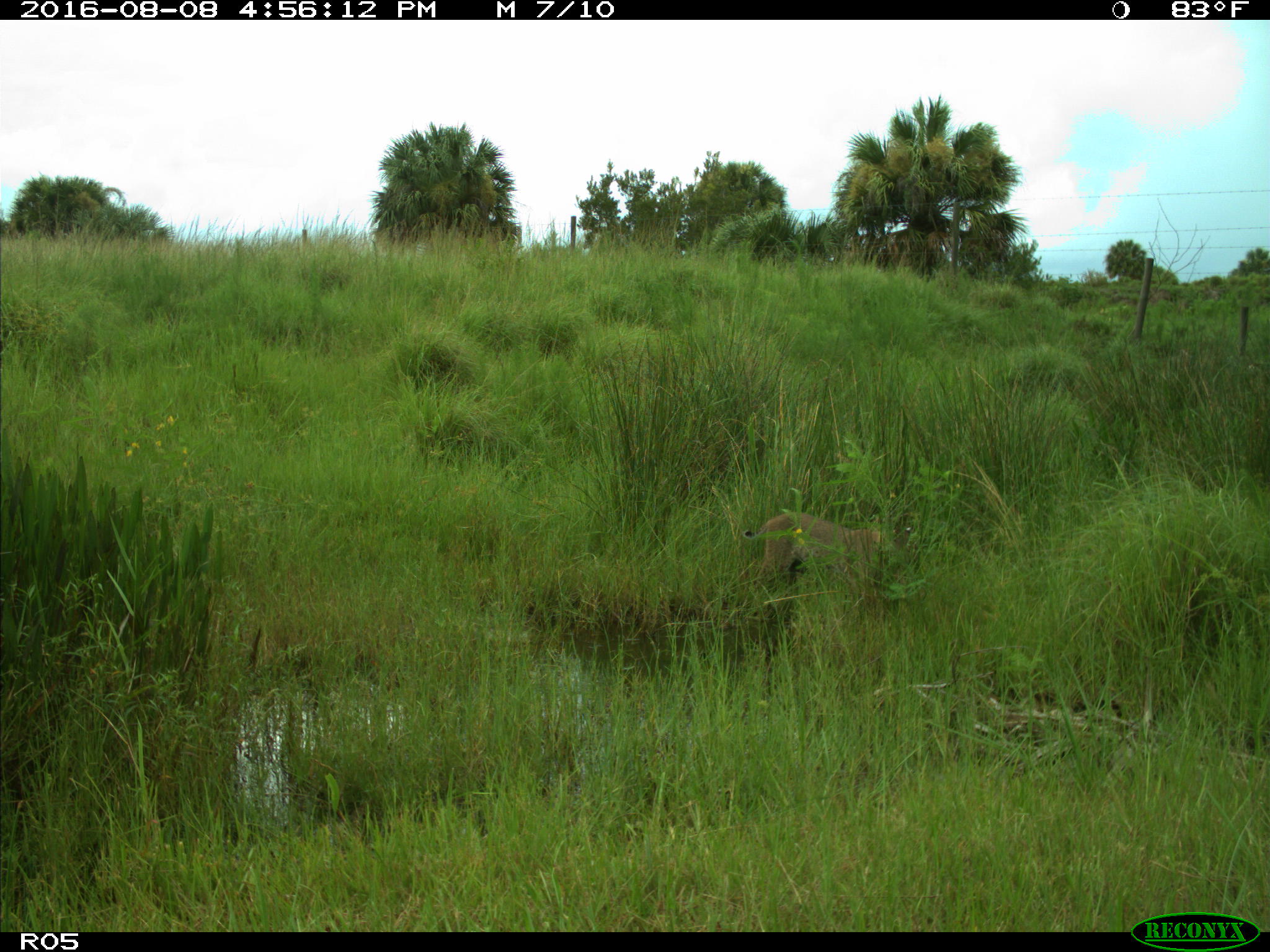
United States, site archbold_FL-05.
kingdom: Animalia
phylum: Chordata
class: Mammalia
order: Carnivora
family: Felidae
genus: Lynx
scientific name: Lynx rufus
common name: bobcat